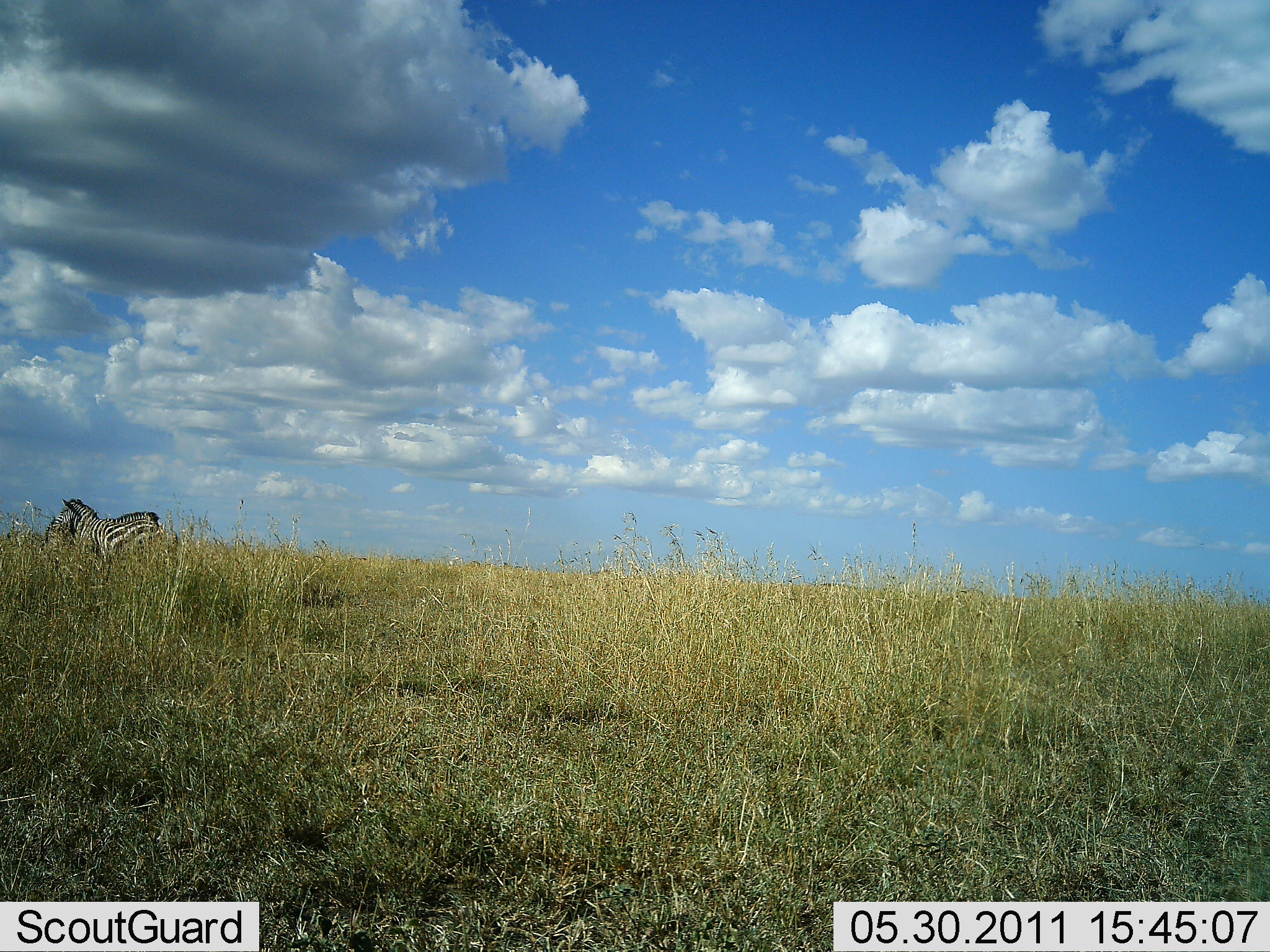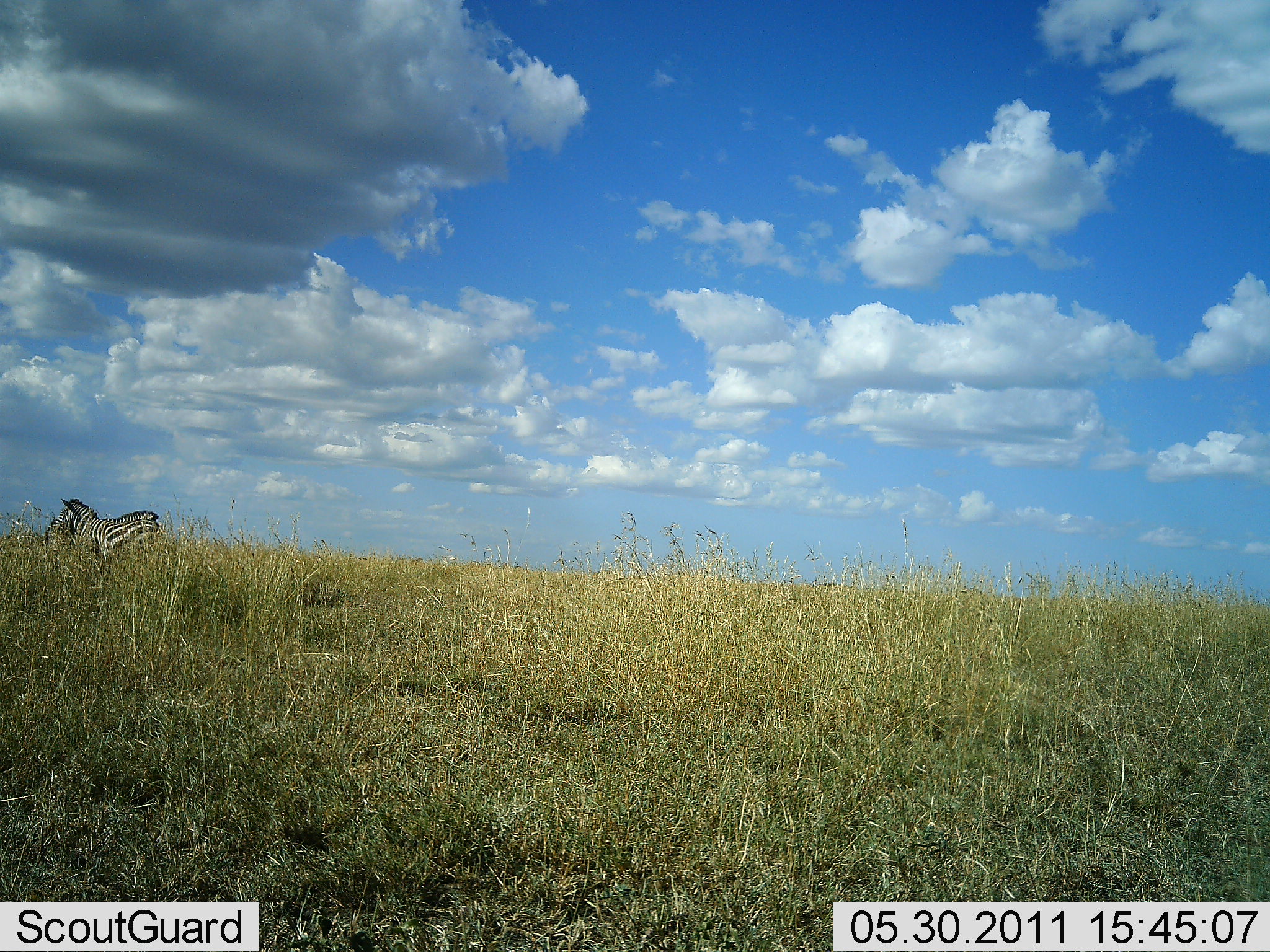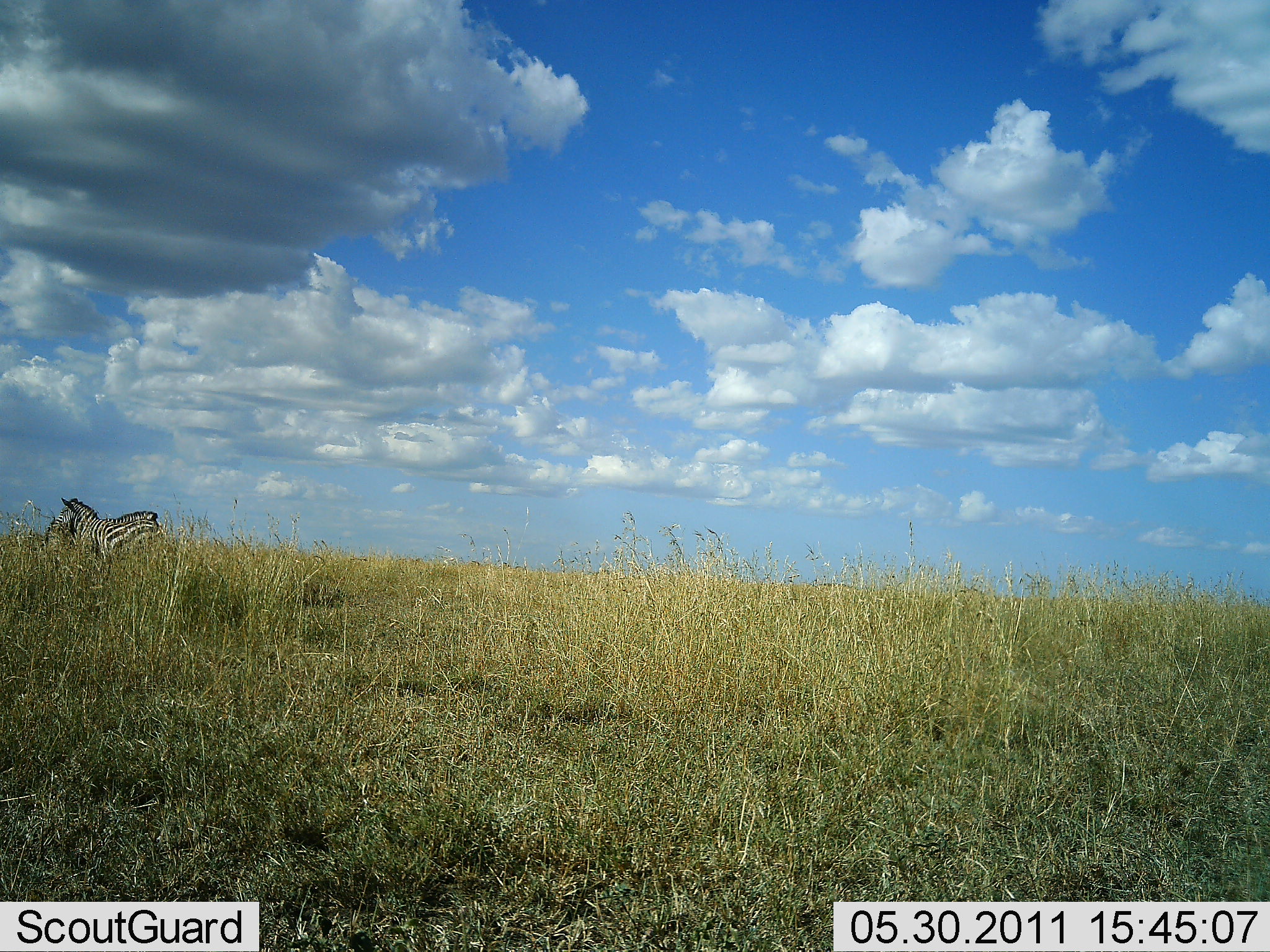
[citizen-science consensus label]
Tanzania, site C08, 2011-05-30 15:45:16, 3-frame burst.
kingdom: Animalia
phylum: Chordata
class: Mammalia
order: Perissodactyla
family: Equidae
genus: Equus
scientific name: Equus quagga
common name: plains zebra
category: zebra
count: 1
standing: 91%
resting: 9%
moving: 0%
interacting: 0%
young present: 0%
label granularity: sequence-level